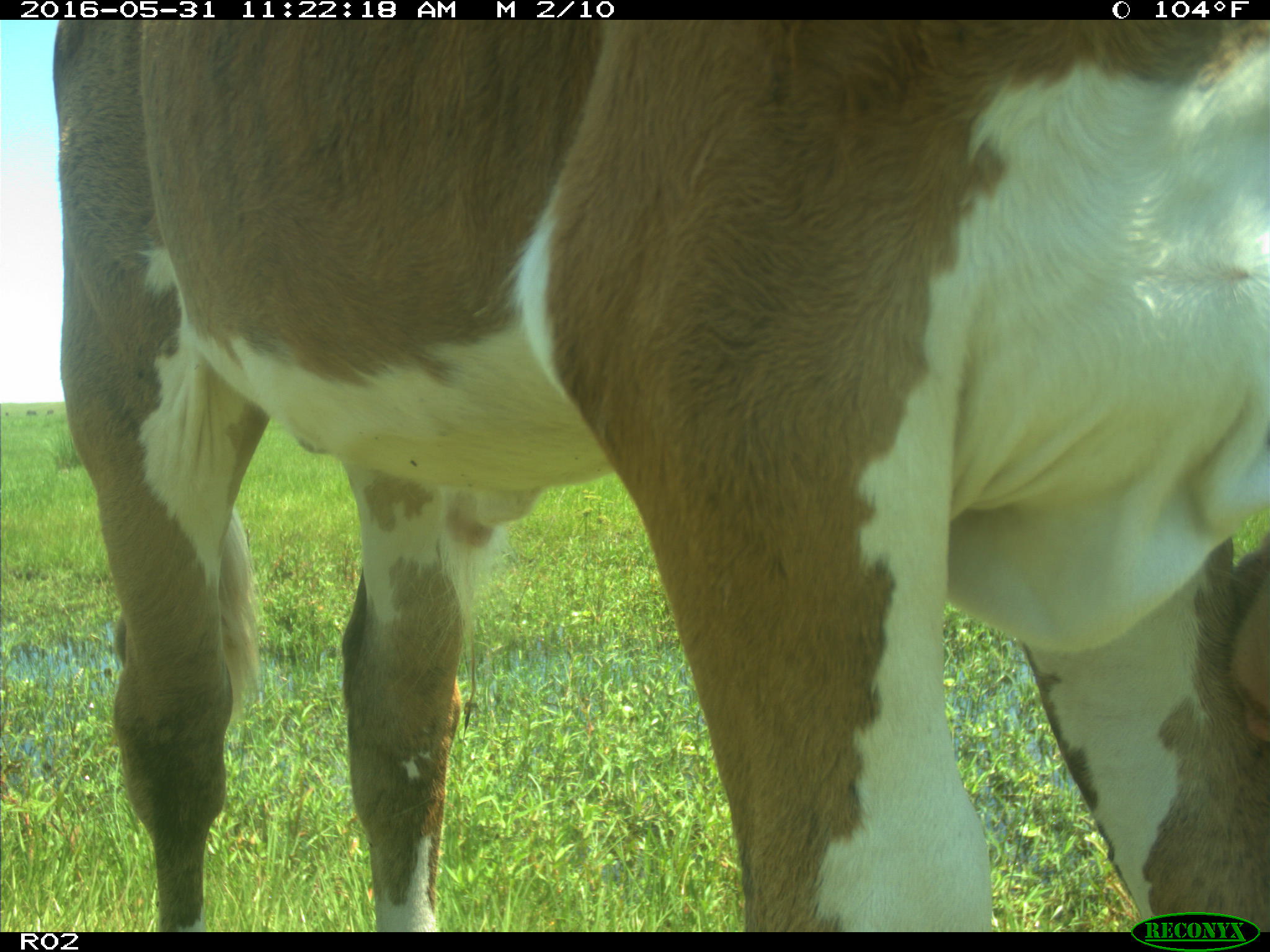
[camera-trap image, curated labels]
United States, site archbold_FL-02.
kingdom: Animalia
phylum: Chordata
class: Mammalia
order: Artiodactyla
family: Bovidae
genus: Bos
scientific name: Bos taurus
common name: domestic cow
Bos taurus (domestic cow).